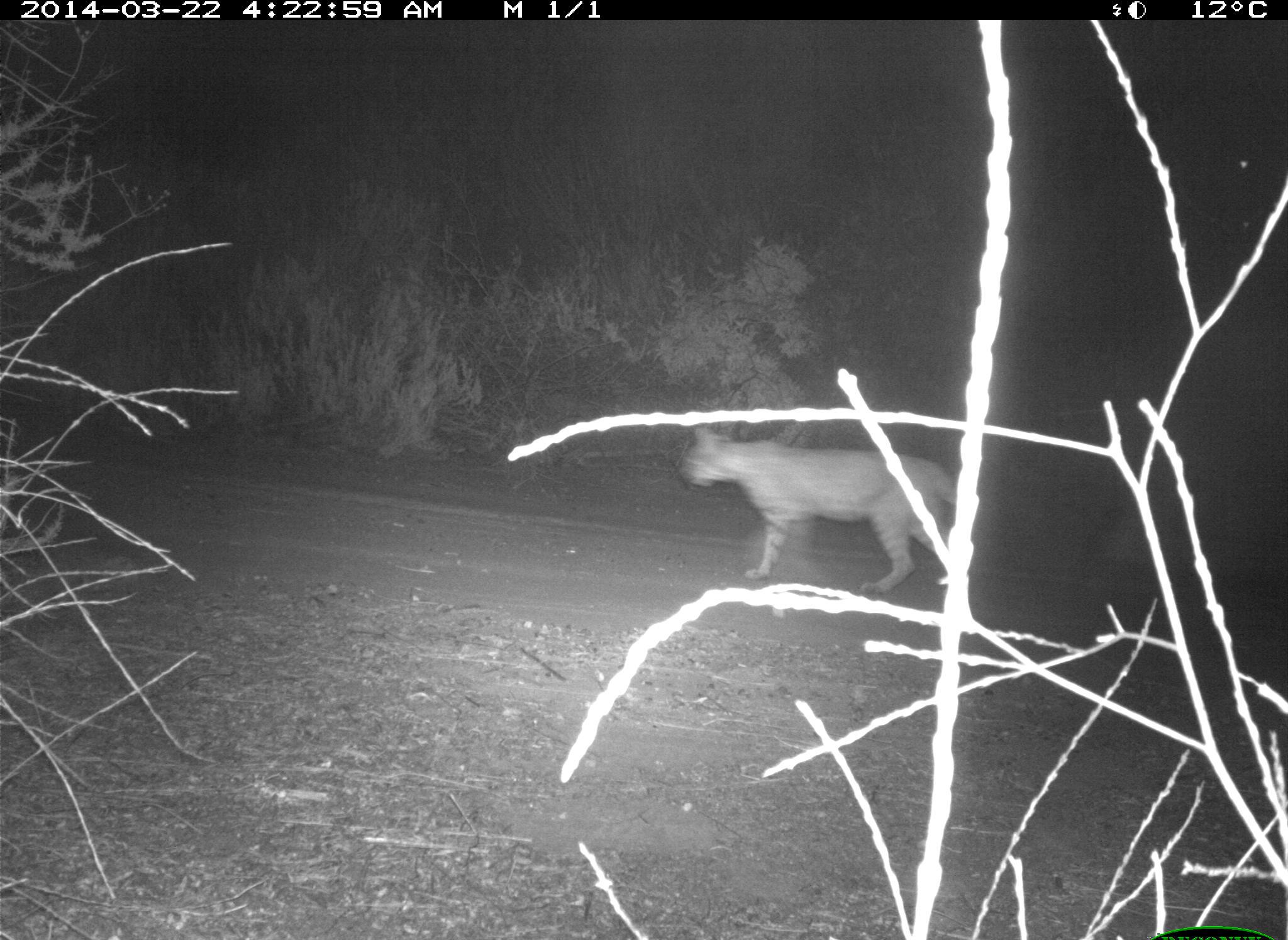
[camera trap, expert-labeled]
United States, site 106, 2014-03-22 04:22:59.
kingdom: Animalia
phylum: Chordata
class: Mammalia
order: Carnivora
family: Felidae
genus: Lynx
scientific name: Lynx rufus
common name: bobcat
Bobcat (Lynx rufus).